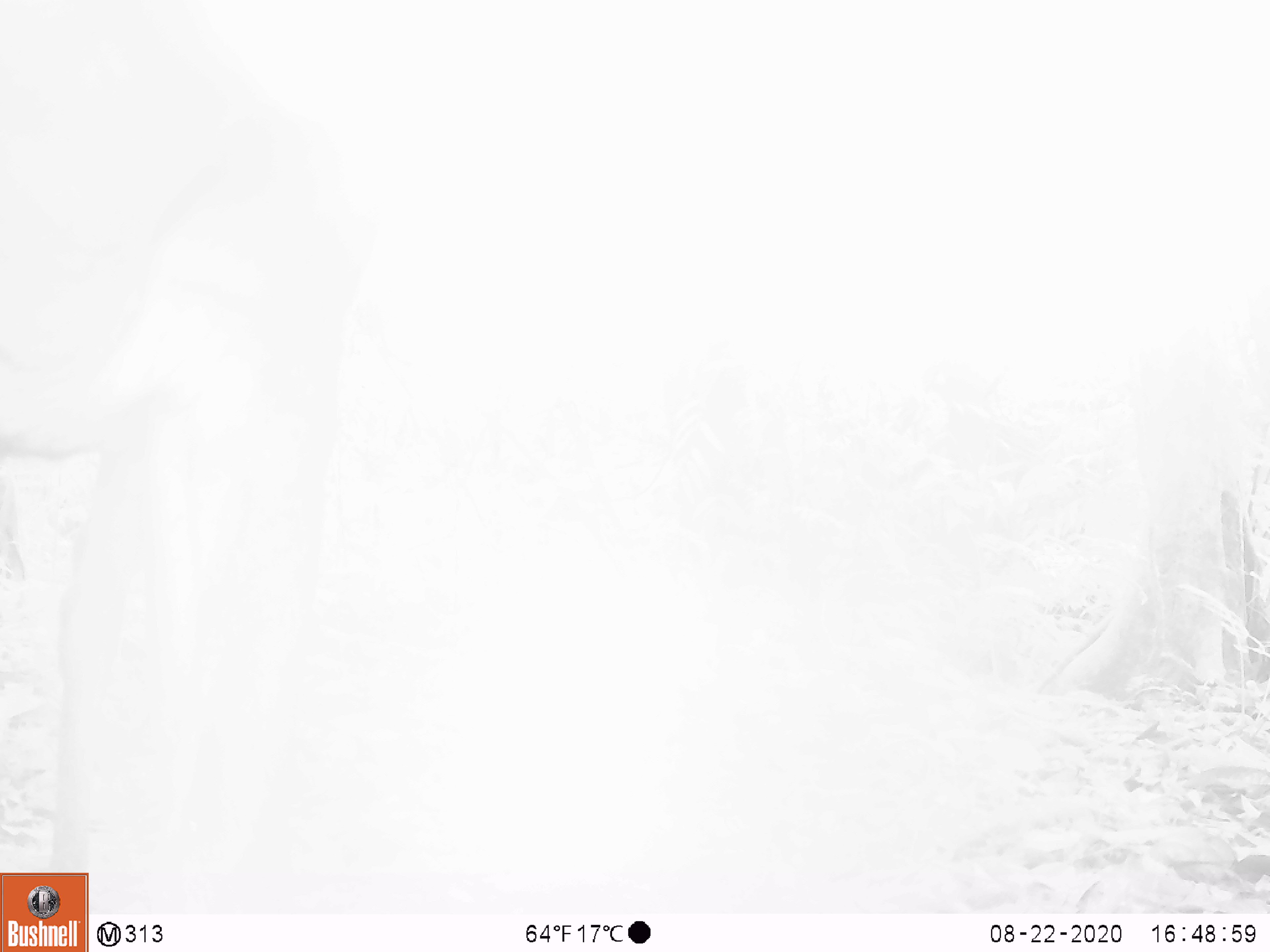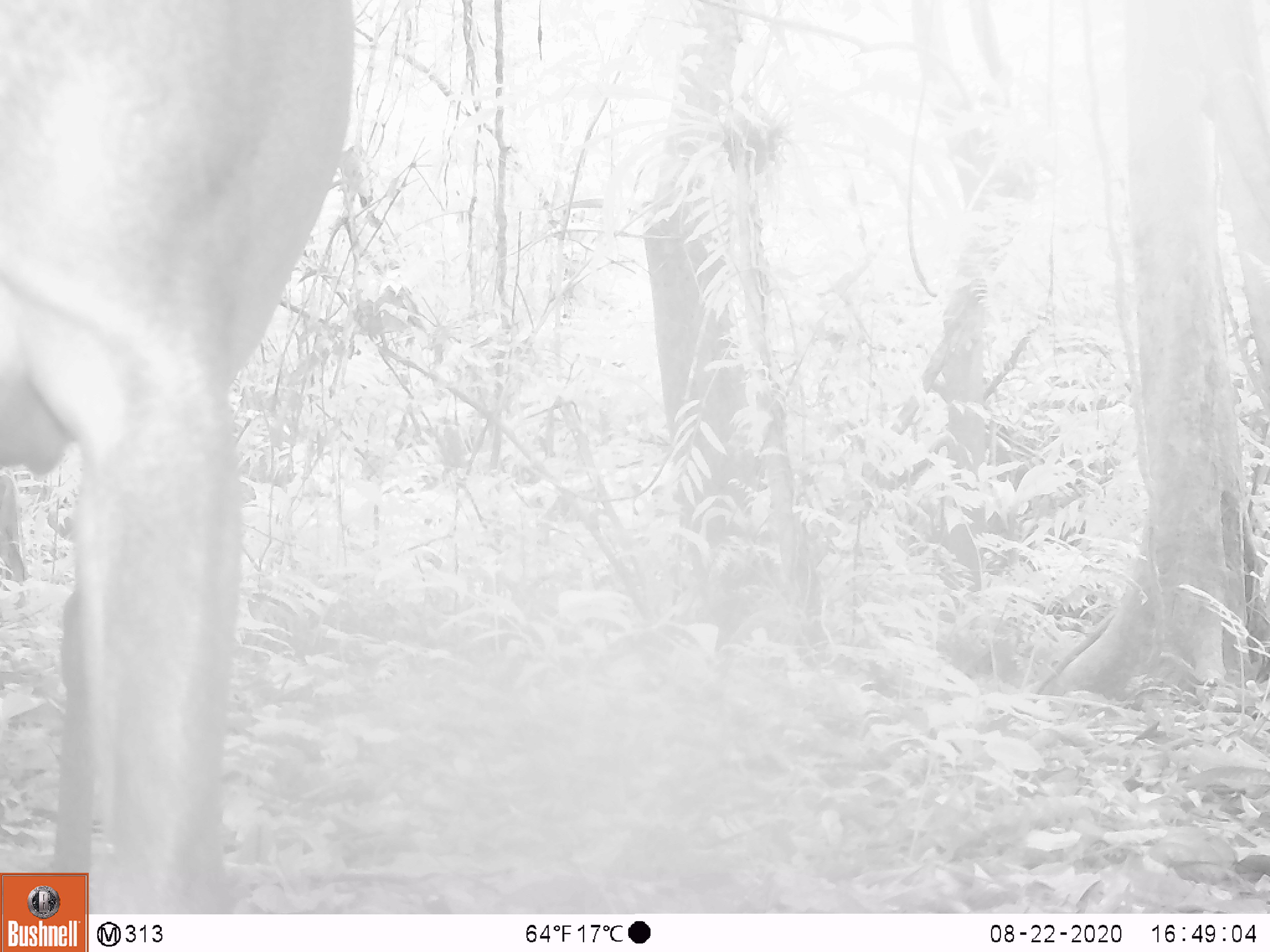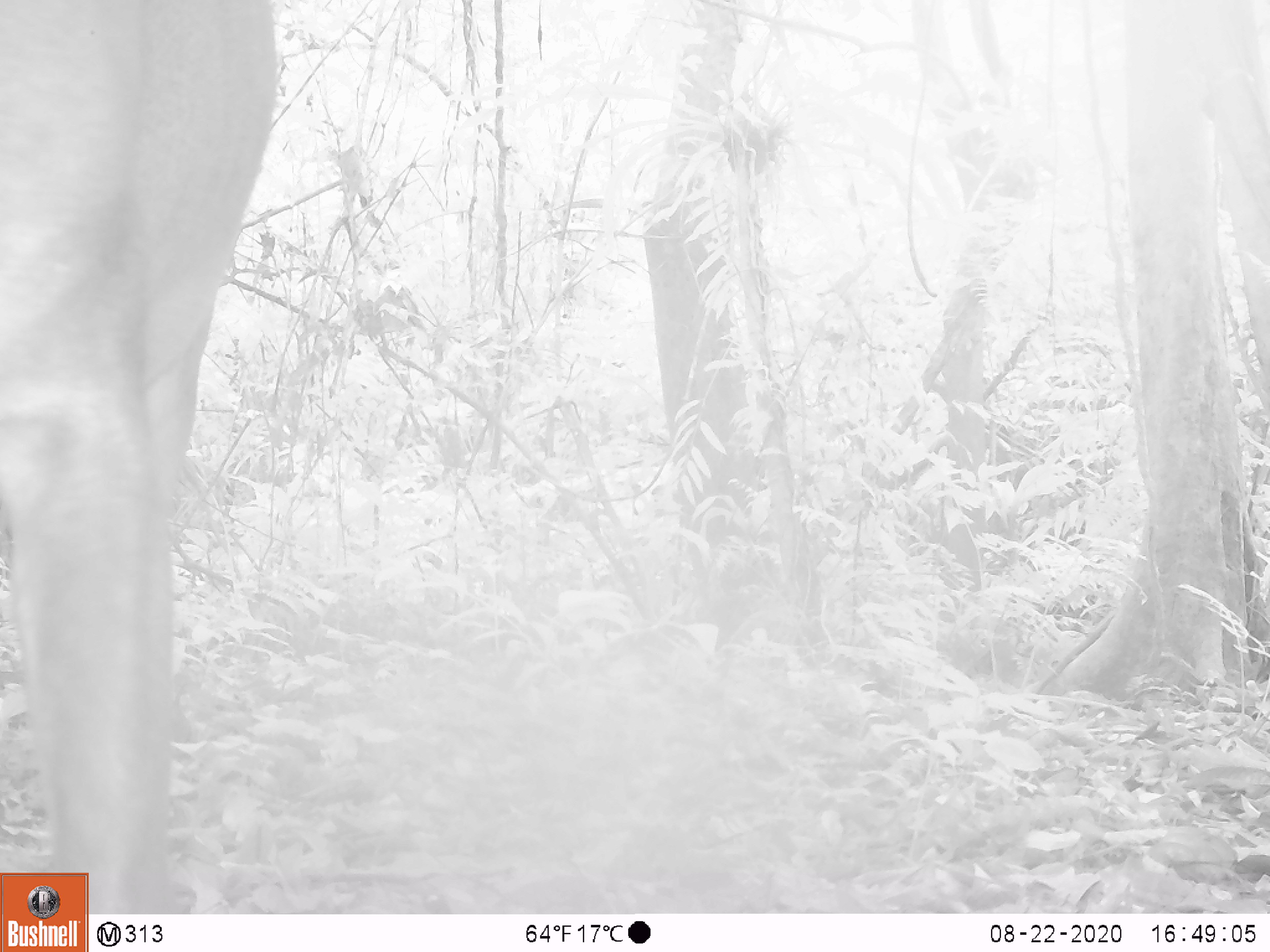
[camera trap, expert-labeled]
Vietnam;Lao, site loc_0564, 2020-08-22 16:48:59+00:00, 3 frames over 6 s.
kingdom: Animalia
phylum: Chordata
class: Mammalia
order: Artiodactyla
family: Cervidae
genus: Muntiacus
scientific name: Muntiacus vuquangensis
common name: large-antlered muntjac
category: large antlered muntjac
Large antlered muntjac (large-antlered muntjac) (Muntiacus vuquangensis). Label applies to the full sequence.